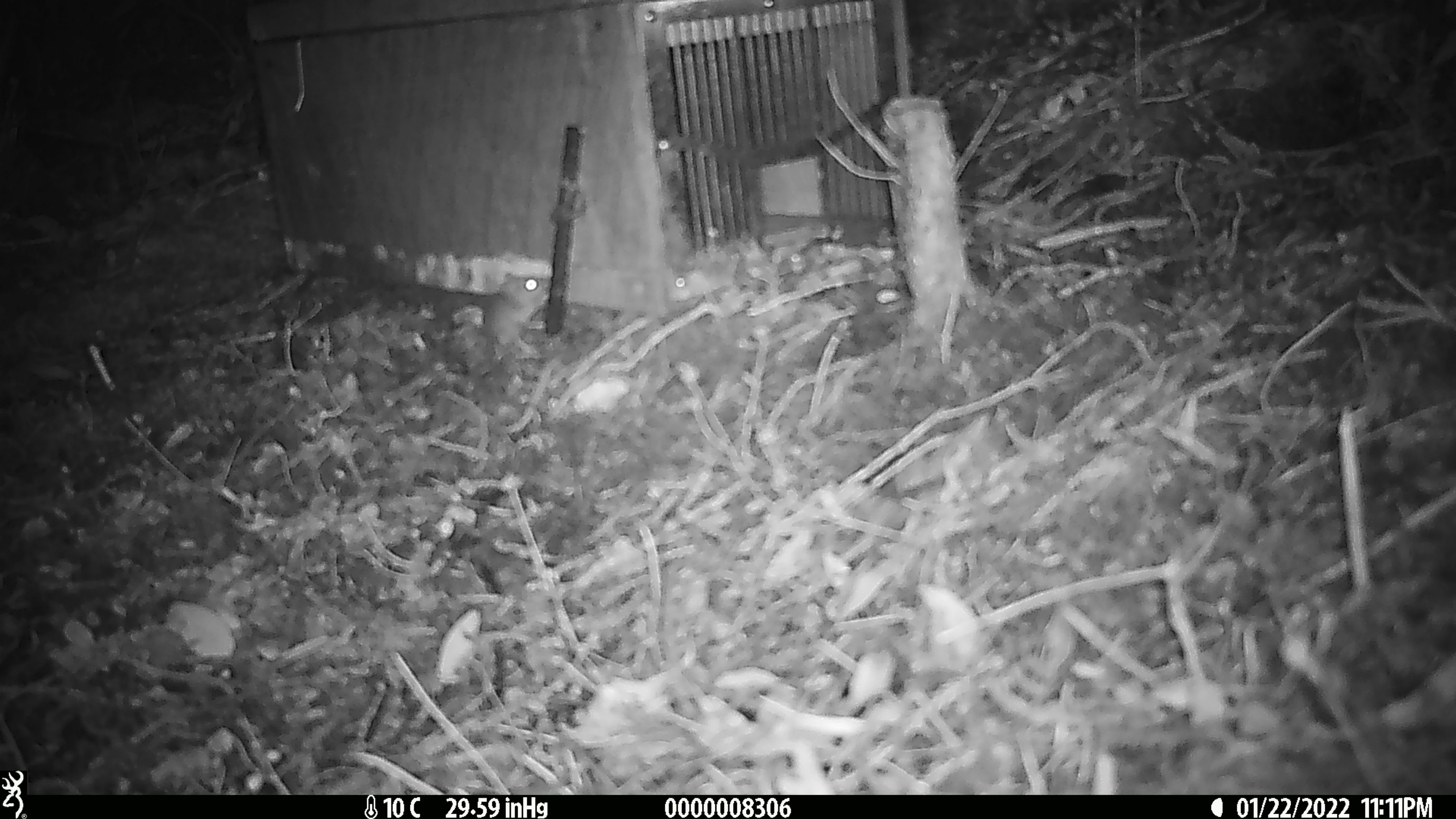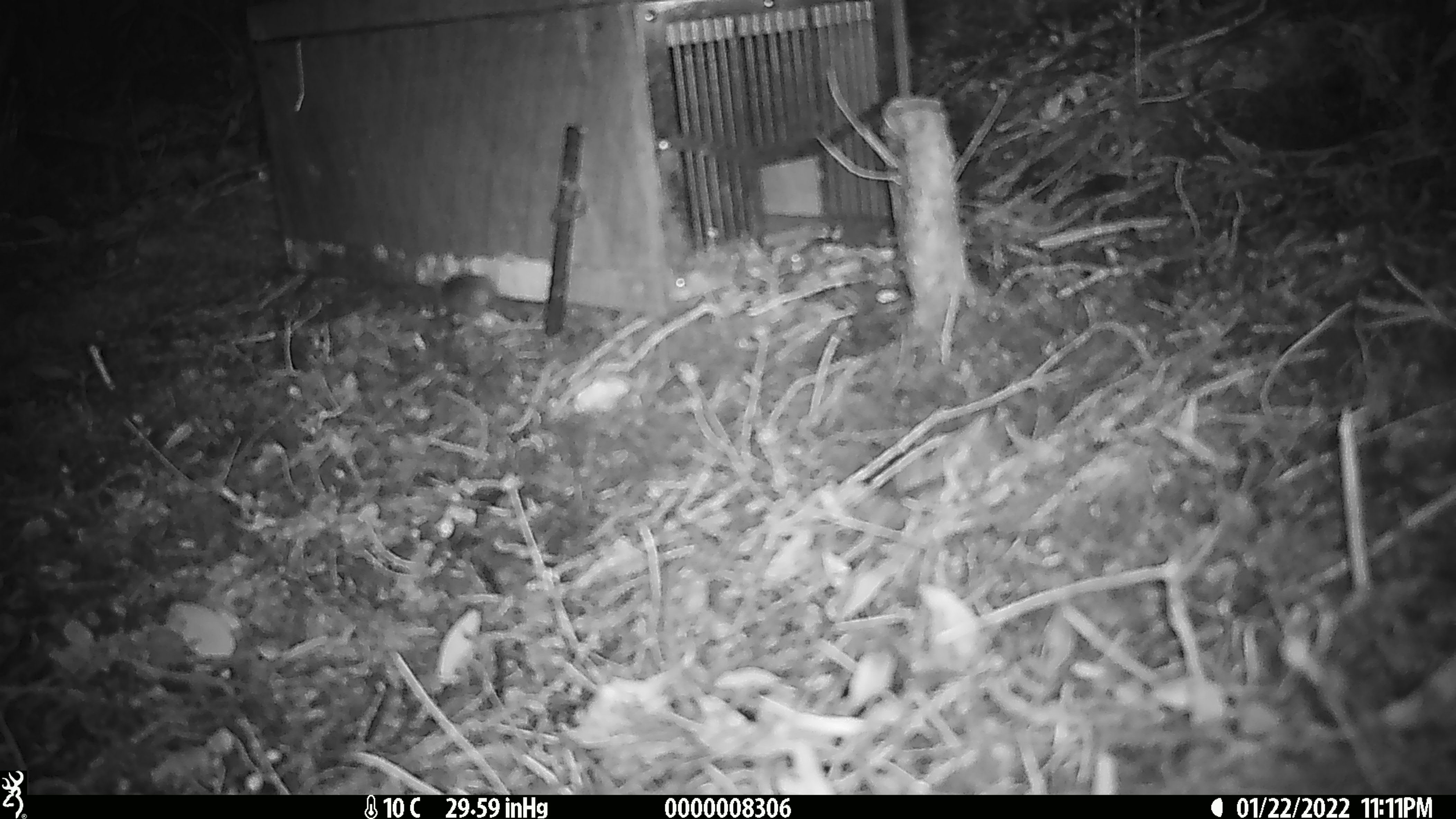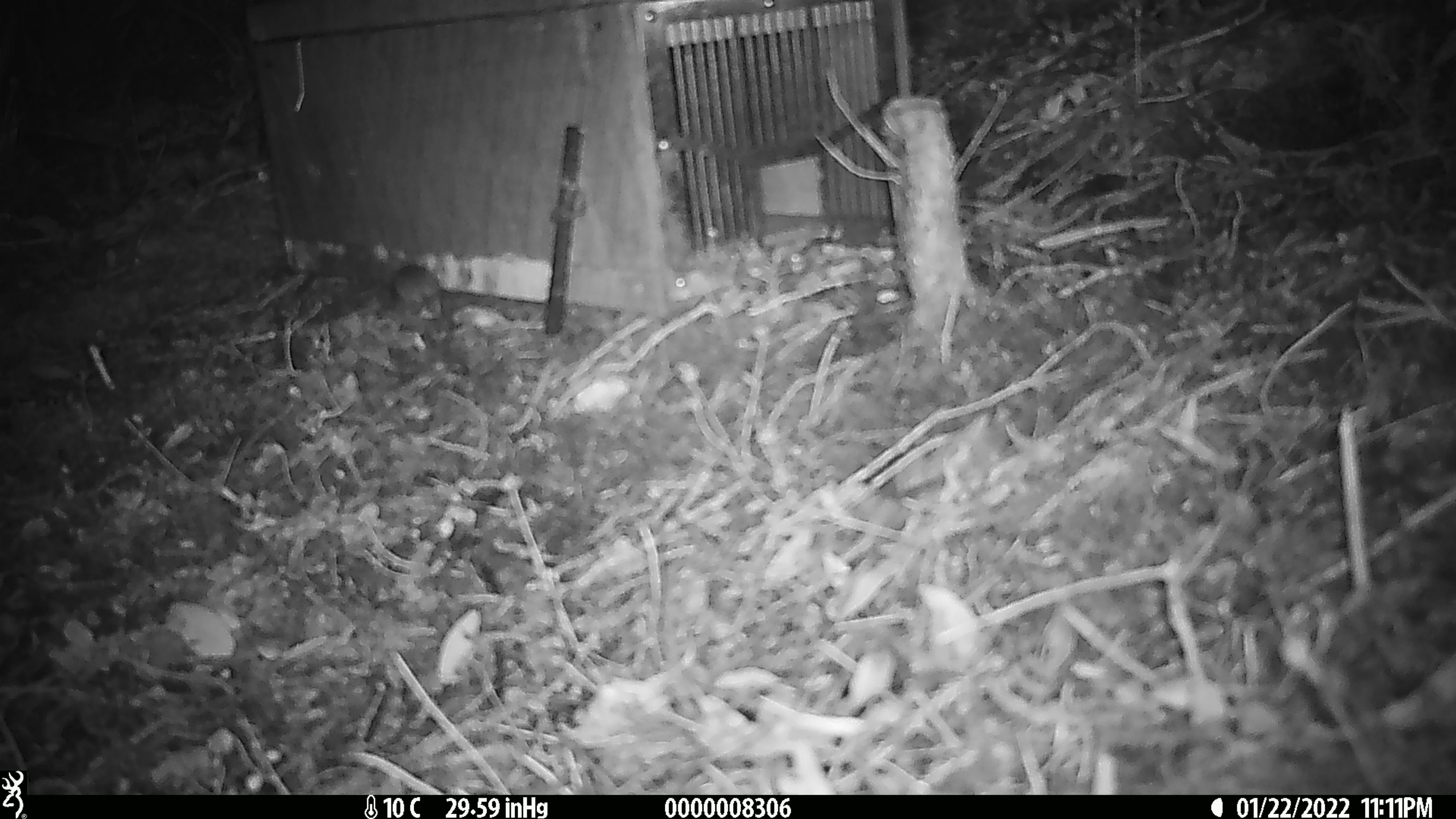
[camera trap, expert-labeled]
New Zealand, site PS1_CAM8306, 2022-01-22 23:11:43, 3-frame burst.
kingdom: Animalia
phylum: Chordata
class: Mammalia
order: Rodentia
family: Muridae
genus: Mus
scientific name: Mus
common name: mouse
Mouse (Mus).